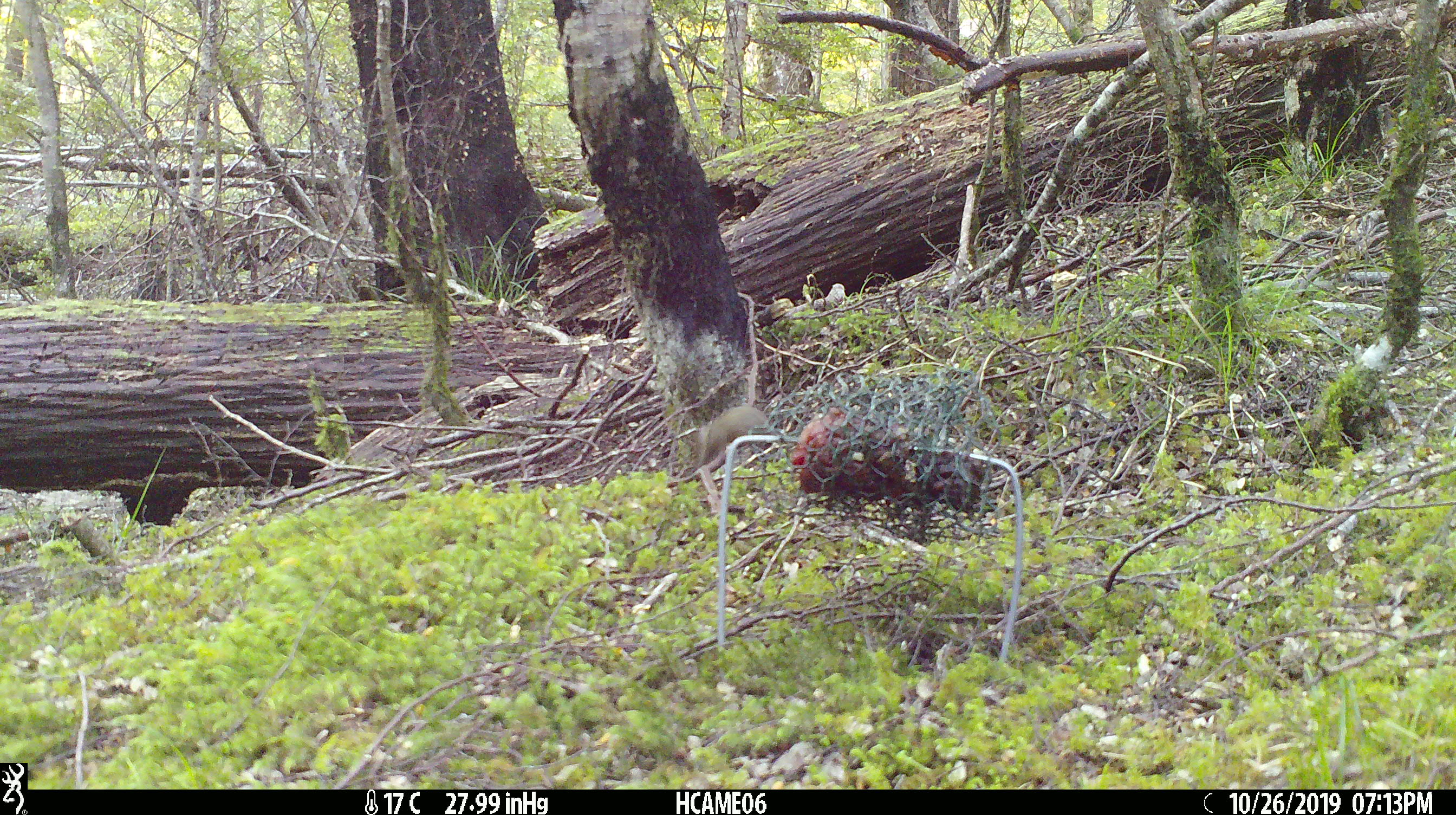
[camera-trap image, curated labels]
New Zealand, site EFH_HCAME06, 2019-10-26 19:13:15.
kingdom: Animalia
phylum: Chordata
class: Mammalia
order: Rodentia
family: Muridae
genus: Mus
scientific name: Mus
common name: mouse